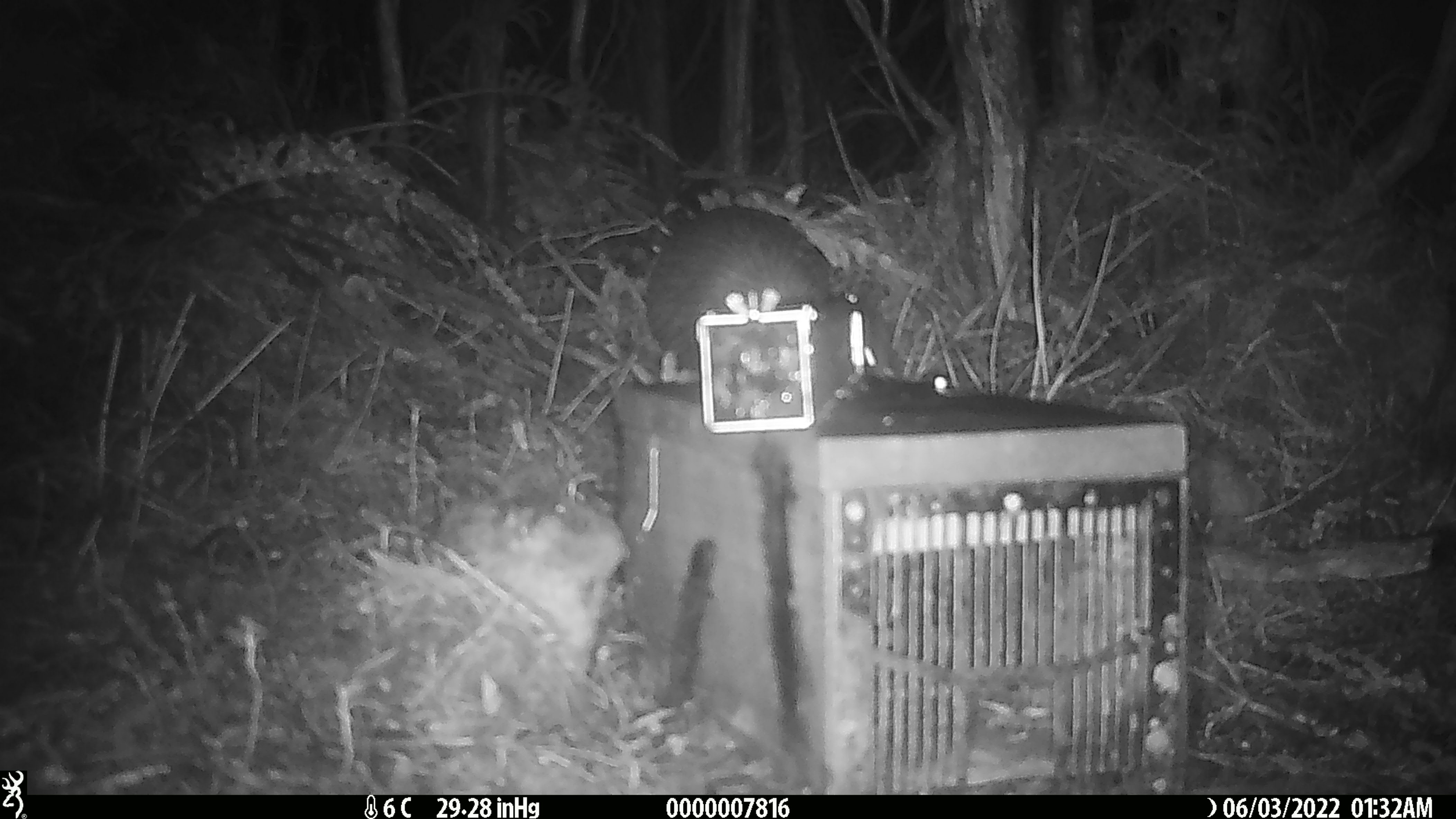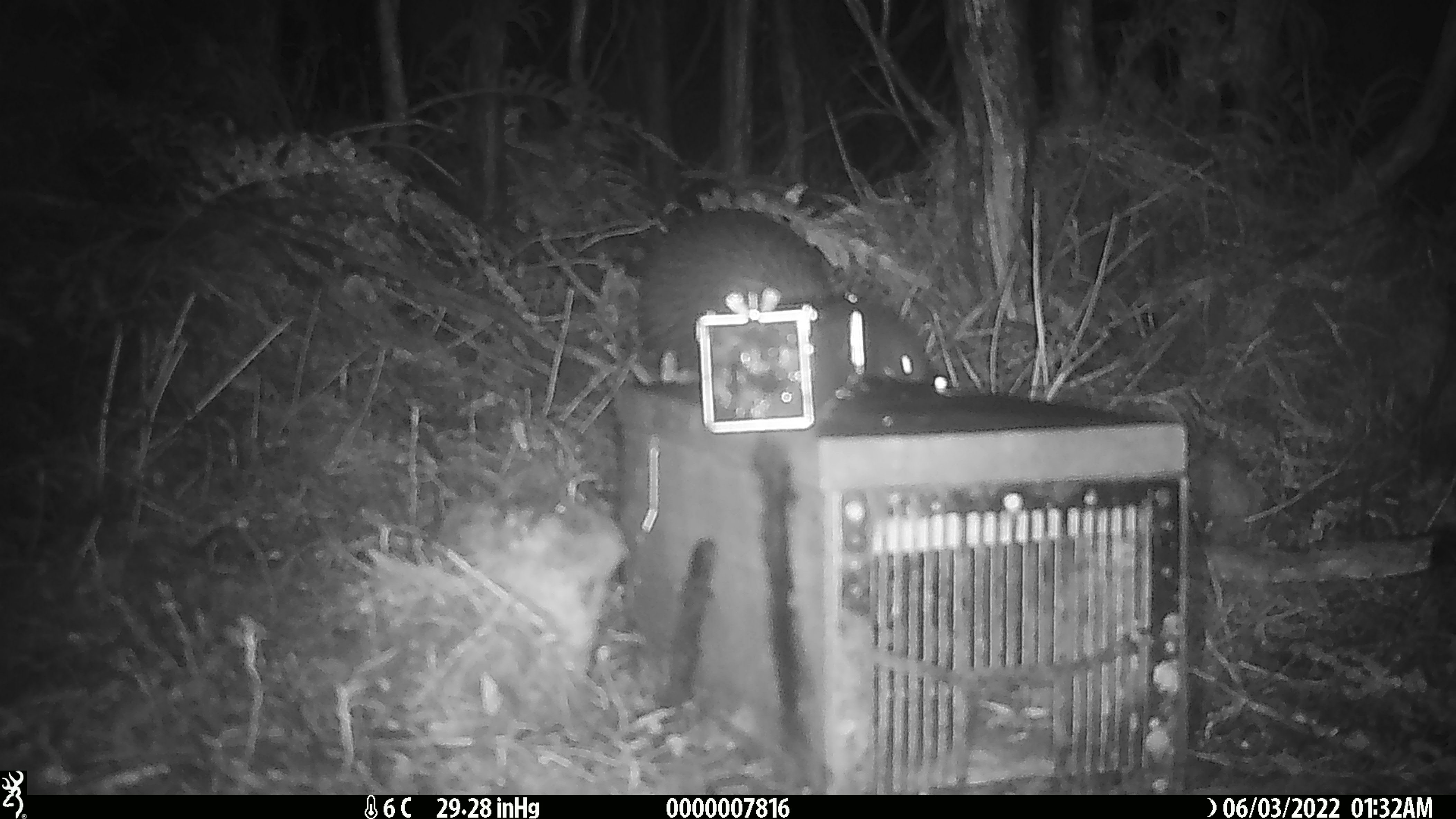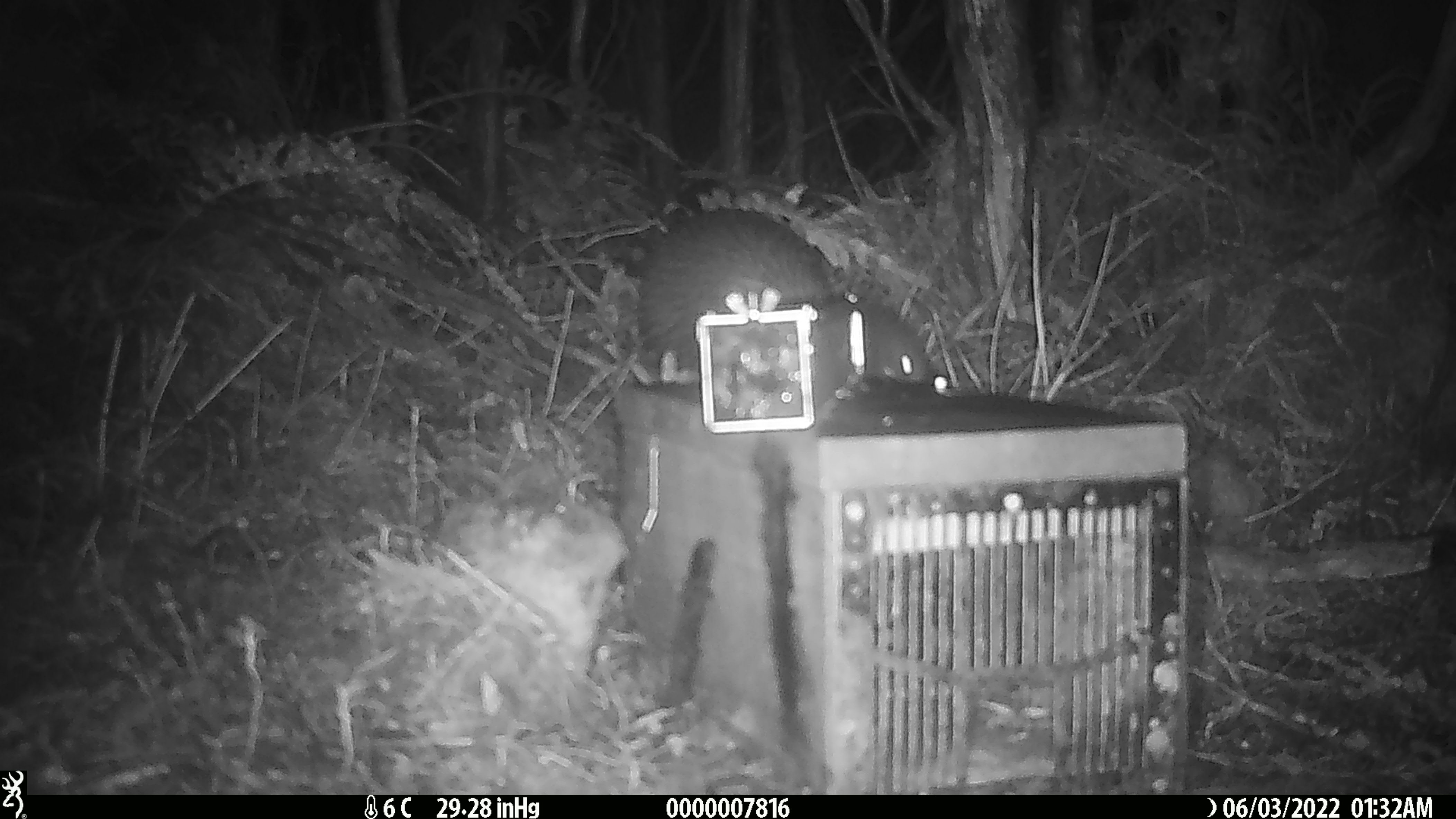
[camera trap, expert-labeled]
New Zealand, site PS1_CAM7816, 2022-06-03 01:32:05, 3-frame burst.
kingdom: Animalia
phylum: Chordata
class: Aves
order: Apterygiformes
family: Apterygidae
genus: Apteryx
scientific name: Apteryx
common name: kiwi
Kiwi (Apteryx).